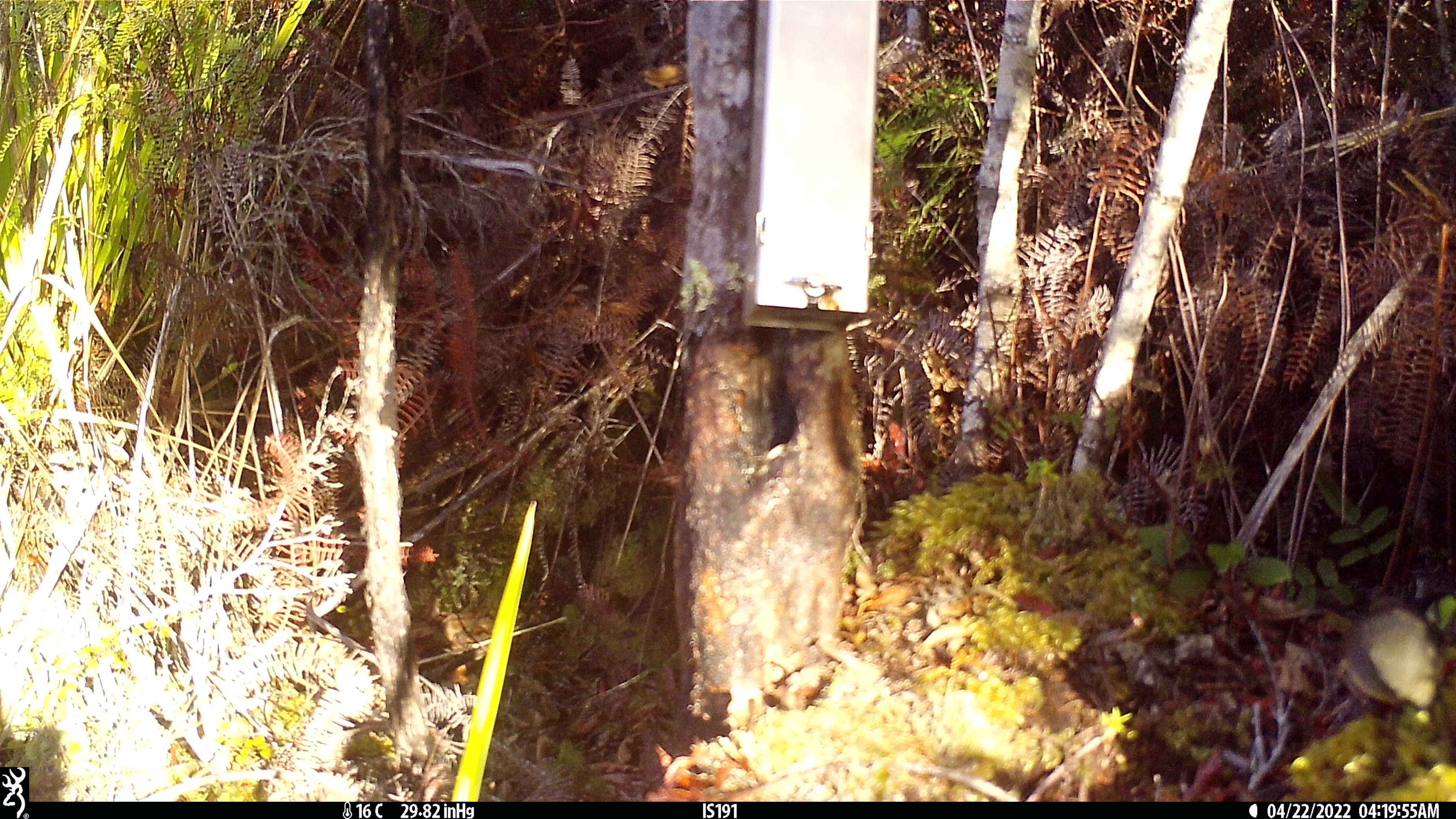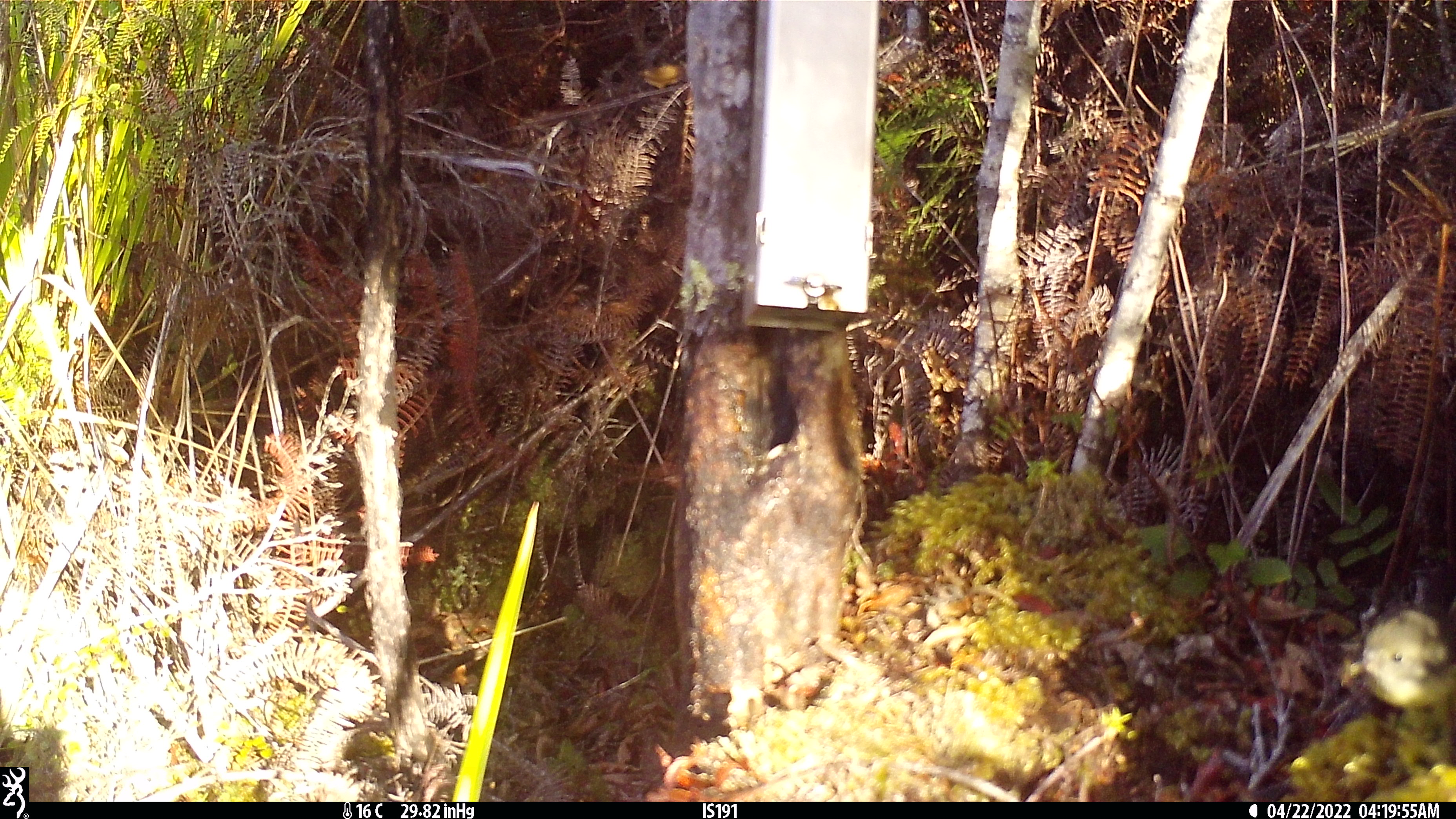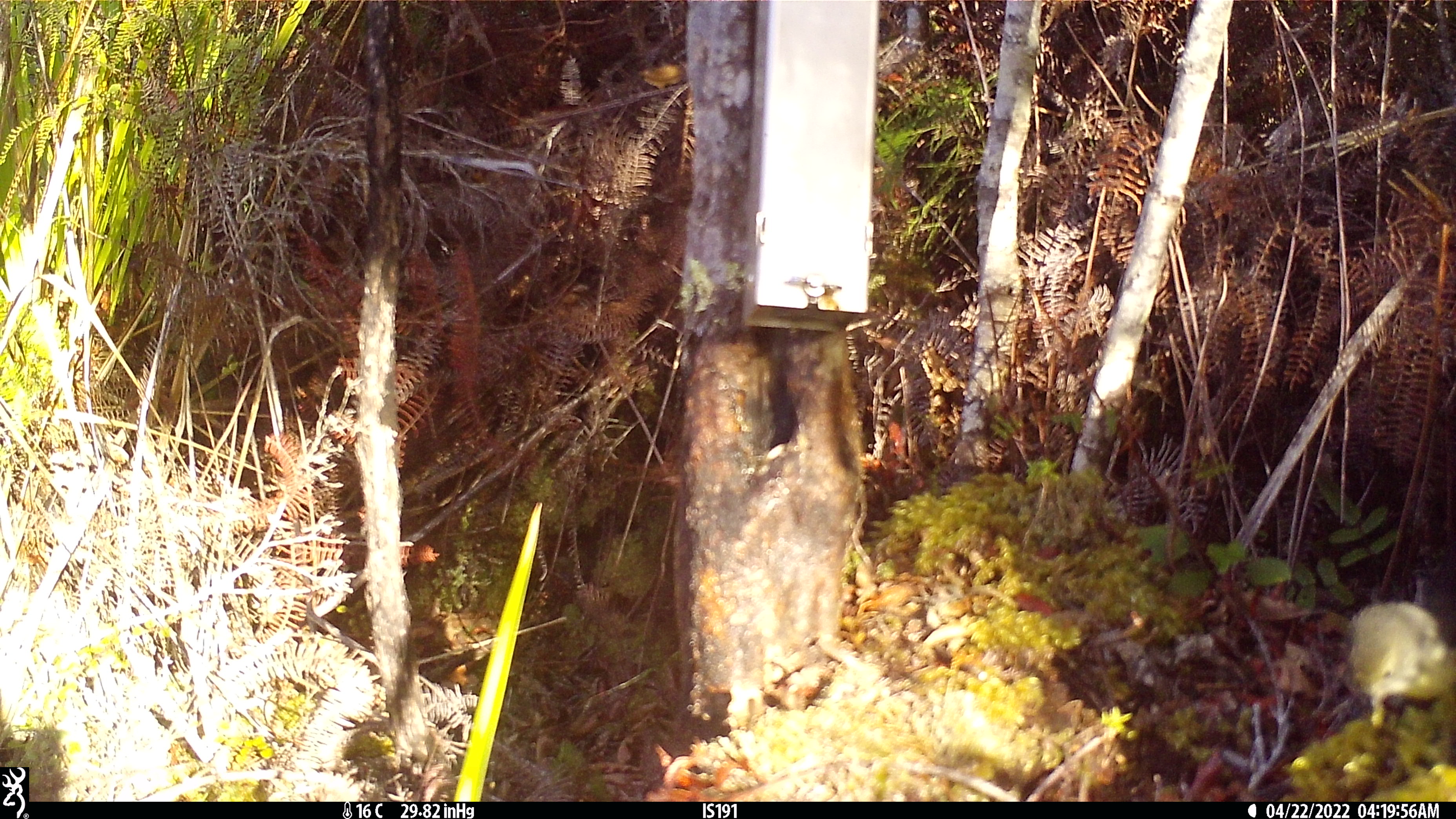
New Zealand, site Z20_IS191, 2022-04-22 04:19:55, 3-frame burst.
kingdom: Animalia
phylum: Chordata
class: Aves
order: Passeriformes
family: Petroicidae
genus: Petroica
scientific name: Petroica macrocephala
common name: tomtit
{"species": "tomtit (Petroica macrocephala)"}